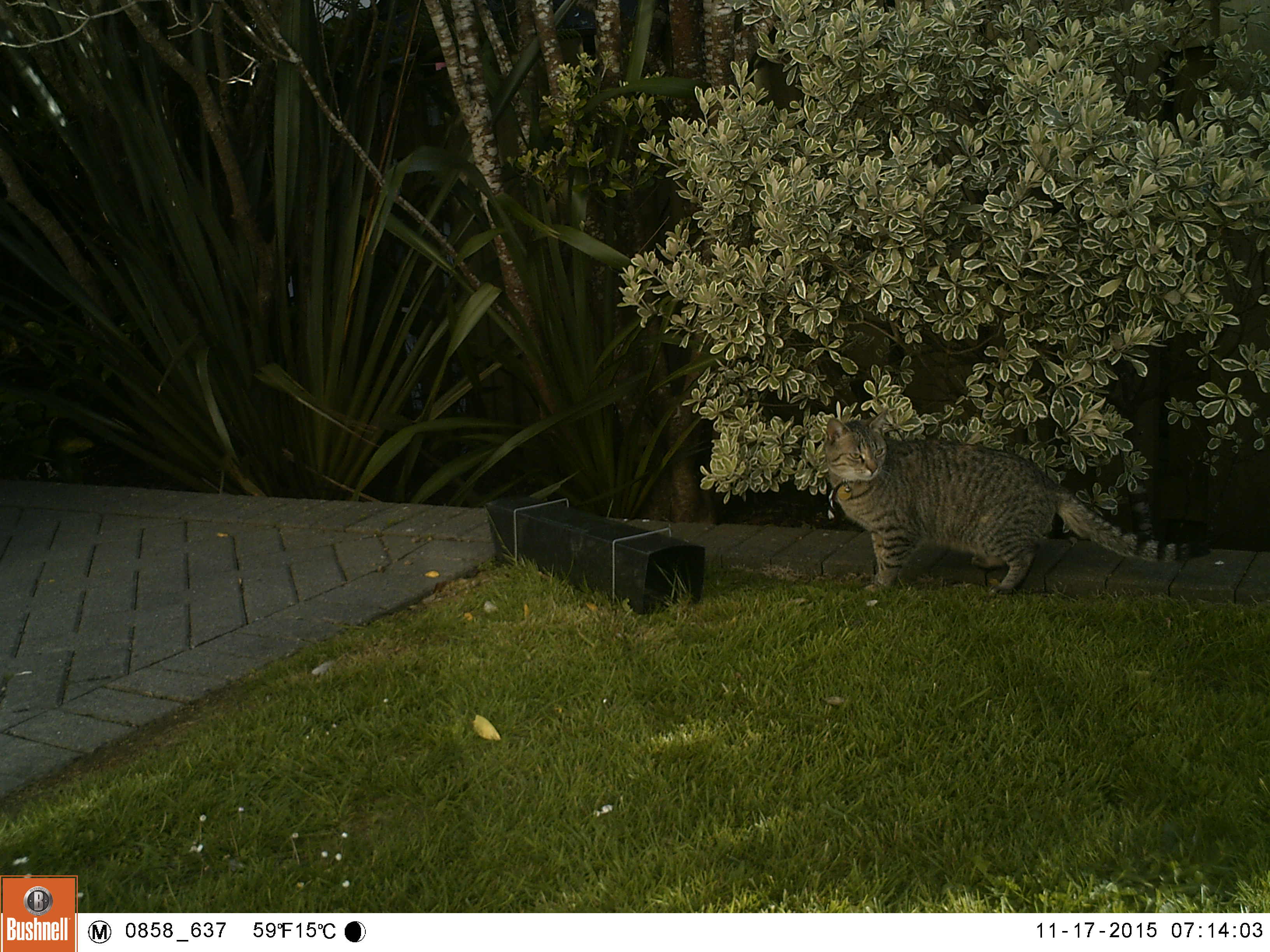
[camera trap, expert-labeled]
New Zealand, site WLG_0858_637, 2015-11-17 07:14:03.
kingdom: Animalia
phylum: Chordata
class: Mammalia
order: Carnivora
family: Felidae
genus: Felis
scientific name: Felis catus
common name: domestic cat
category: cat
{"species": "cat (domestic cat) (Felis catus)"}